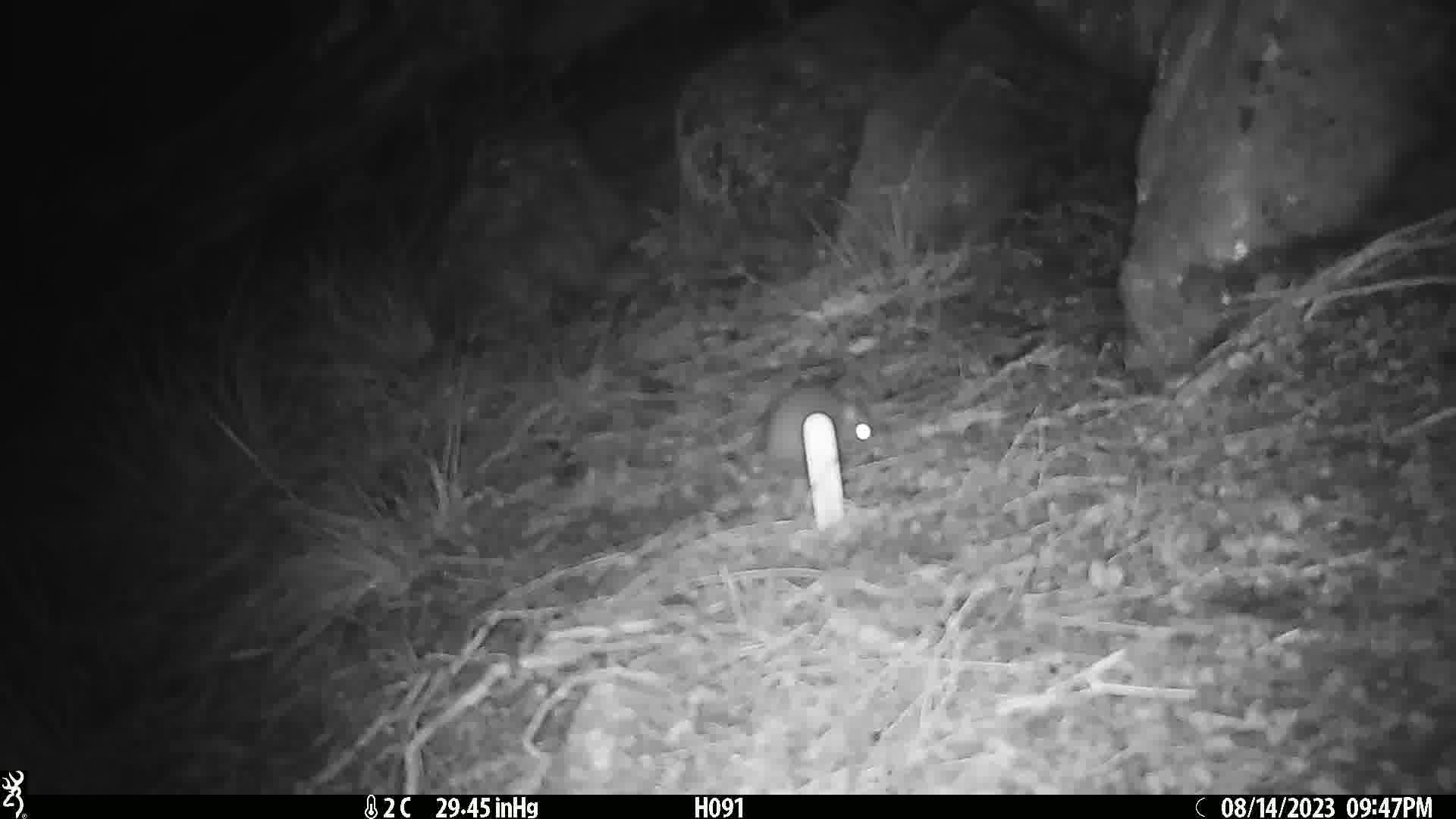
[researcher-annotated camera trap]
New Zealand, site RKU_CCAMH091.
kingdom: Animalia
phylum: Chordata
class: Mammalia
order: Rodentia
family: Muridae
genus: Rattus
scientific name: Rattus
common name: rat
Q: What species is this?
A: Rat (Rattus).